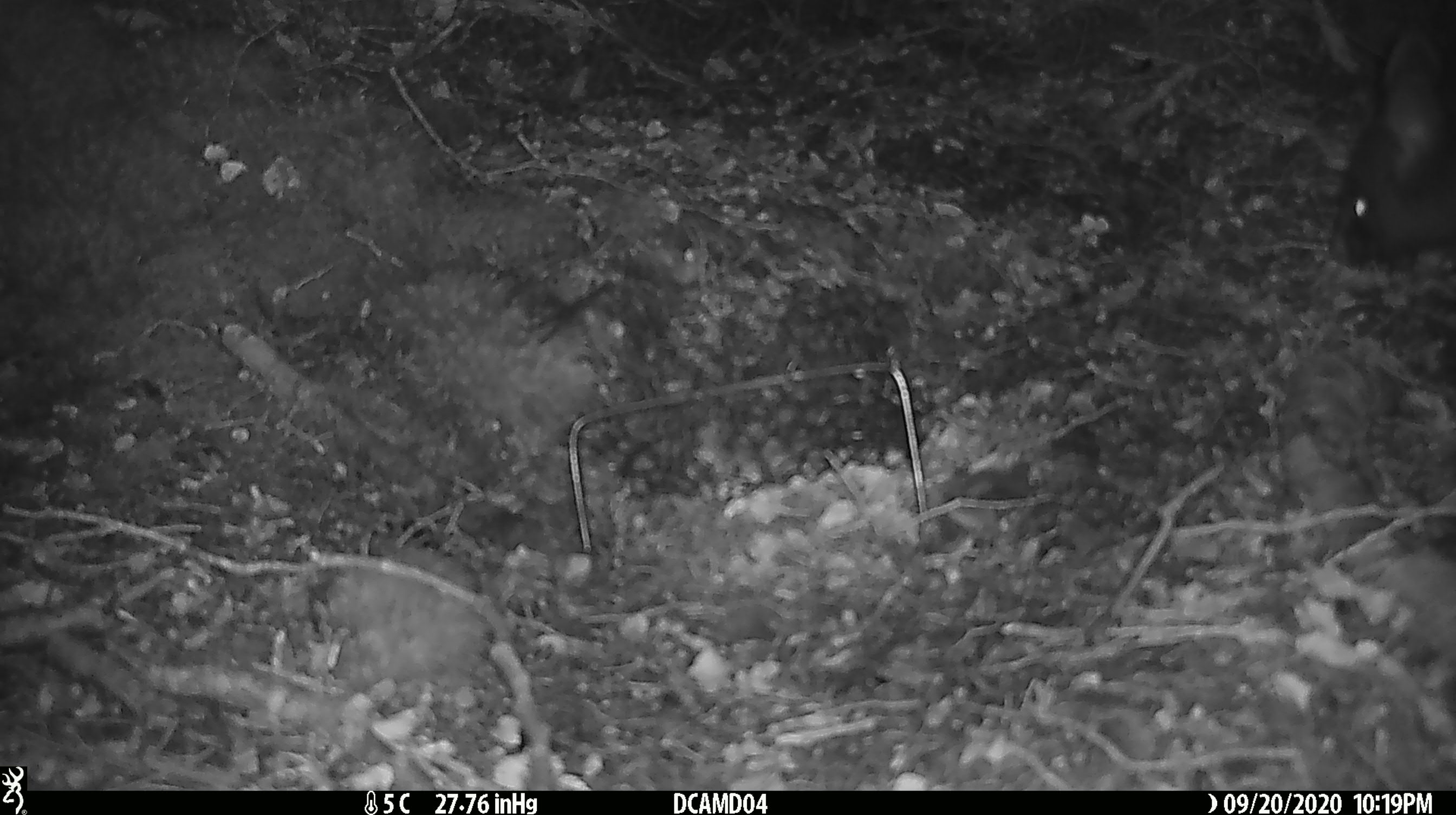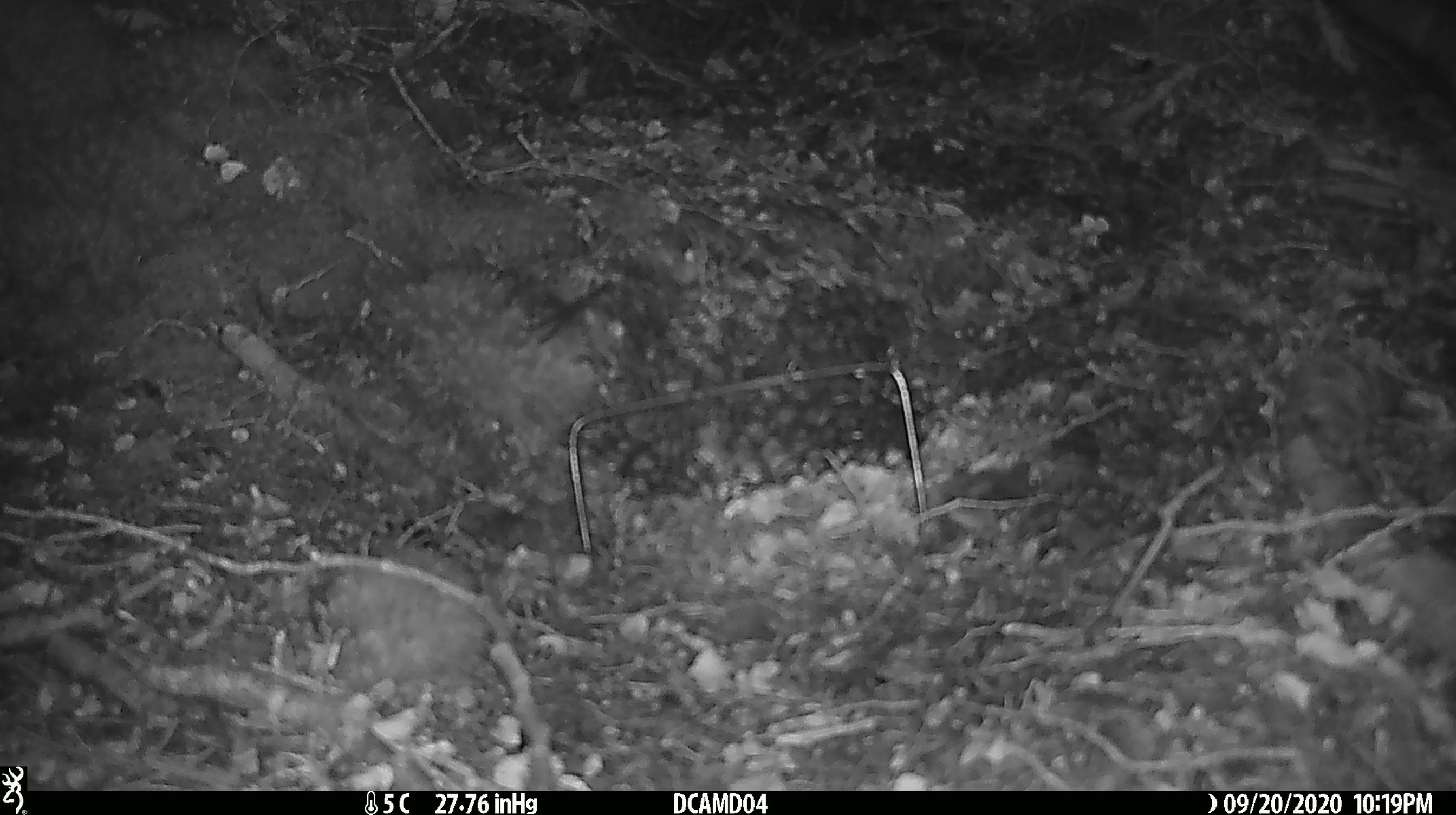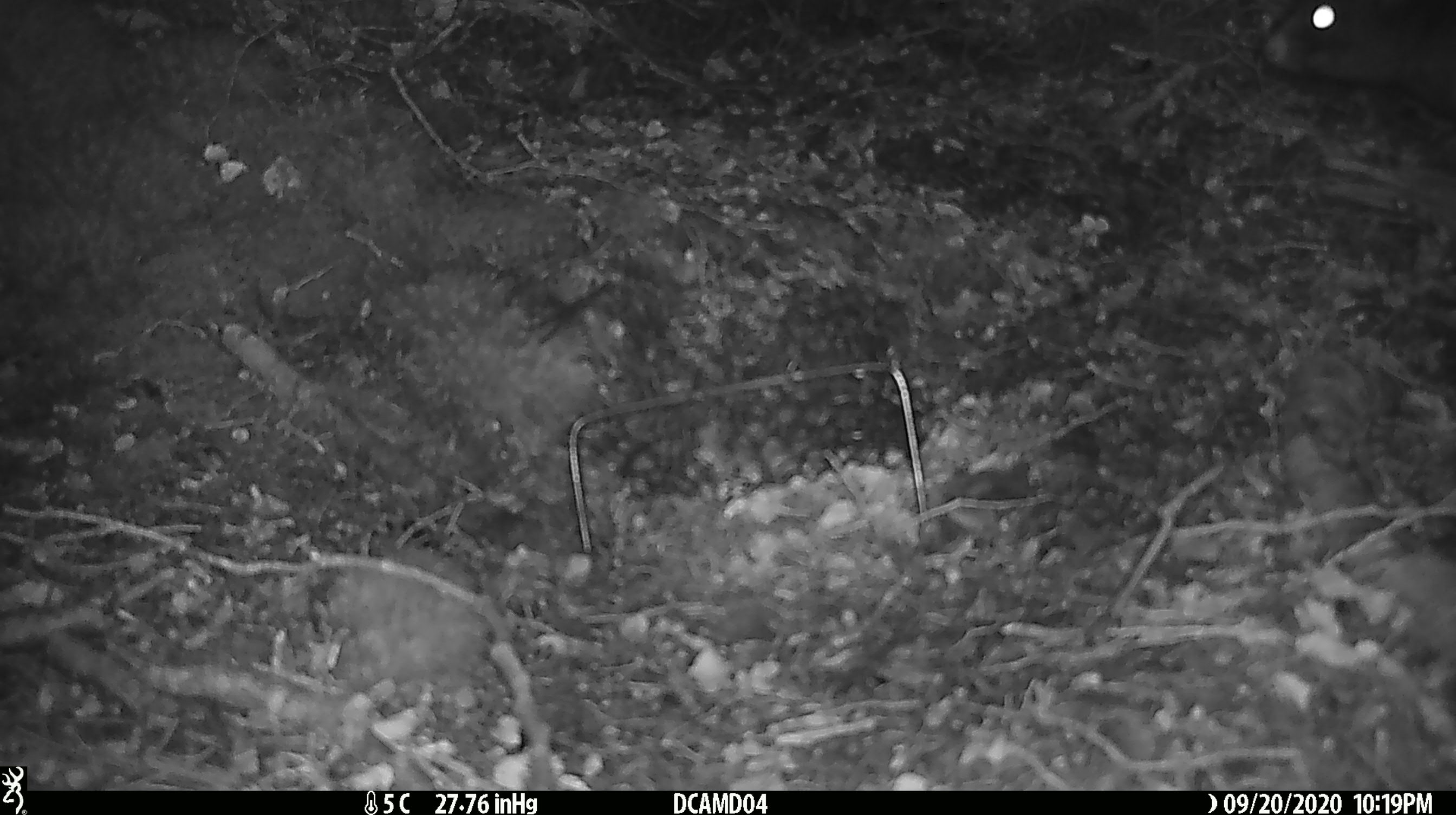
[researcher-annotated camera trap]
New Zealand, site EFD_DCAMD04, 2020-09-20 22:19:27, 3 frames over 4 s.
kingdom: Animalia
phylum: Chordata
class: Mammalia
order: Diprotodontia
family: Phalangeridae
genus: Trichosurus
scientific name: Trichosurus vulpecula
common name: common brushtail possum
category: possum